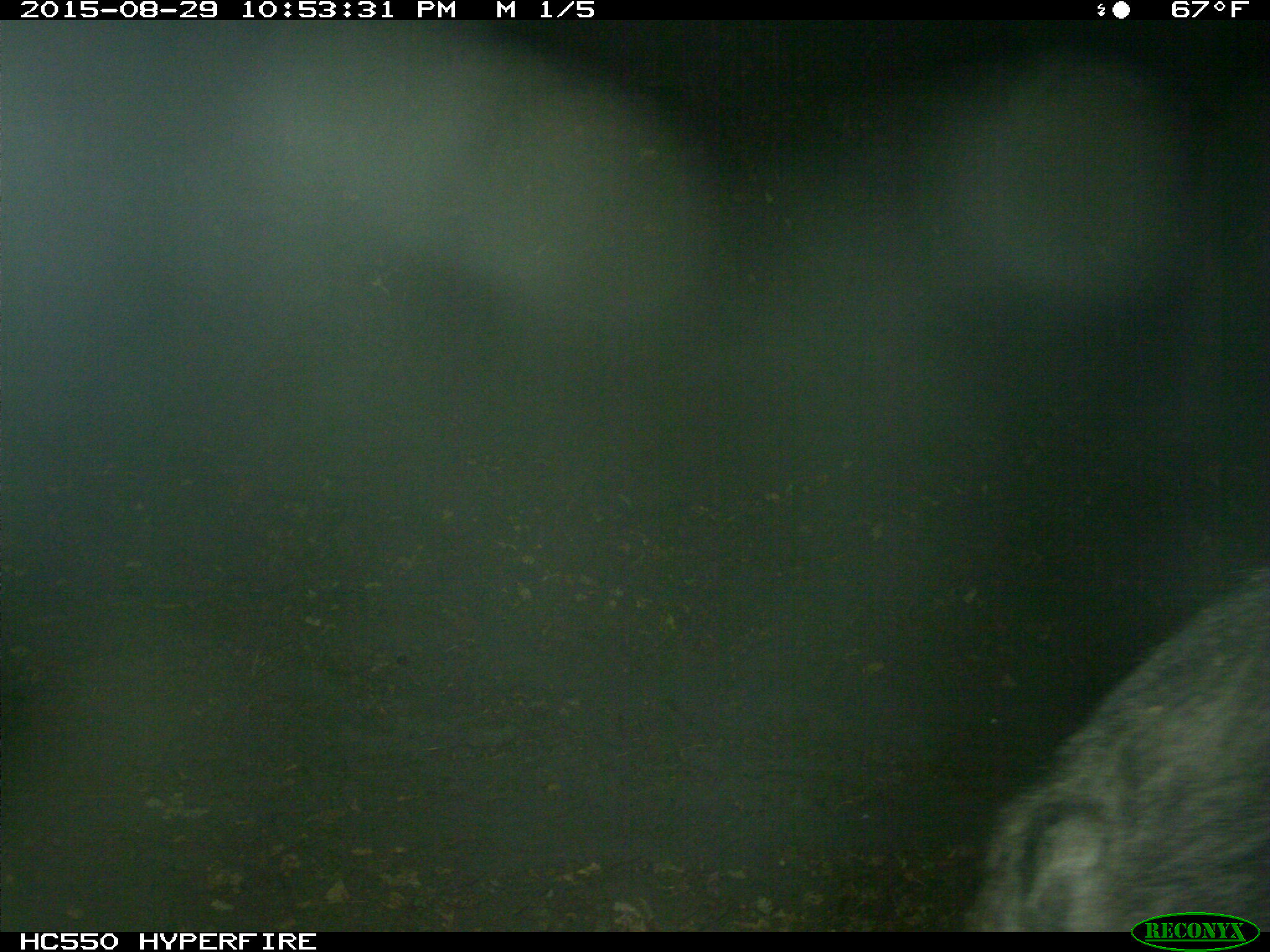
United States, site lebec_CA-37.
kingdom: Animalia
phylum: Chordata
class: Mammalia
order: Artiodactyla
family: Suidae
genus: Sus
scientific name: Sus scrofa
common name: wild boar